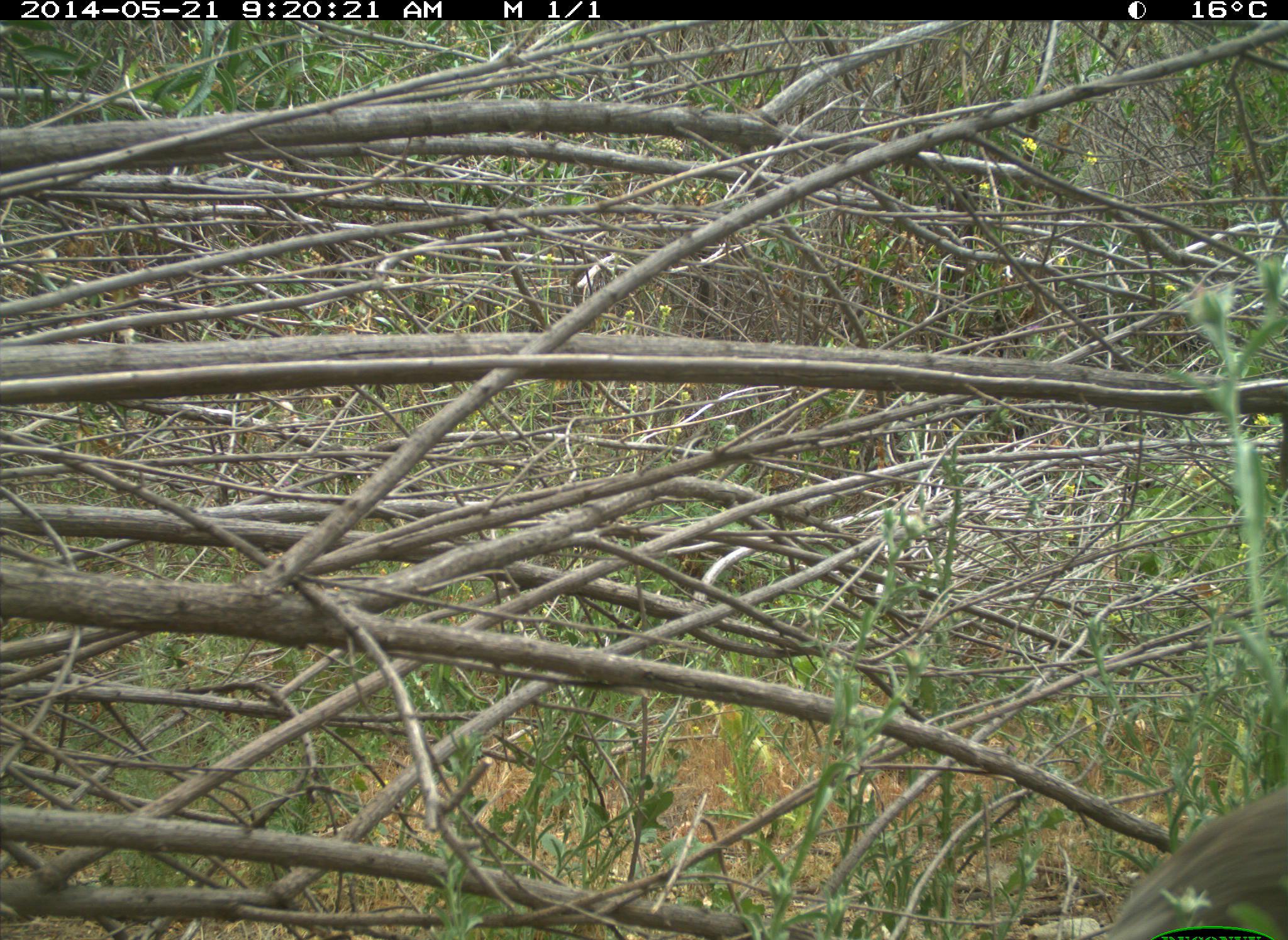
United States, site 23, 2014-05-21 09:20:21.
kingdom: Animalia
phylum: Chordata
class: Mammalia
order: Lagomorpha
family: Leporidae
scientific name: Leporidae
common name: rabbits and hares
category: rabbit